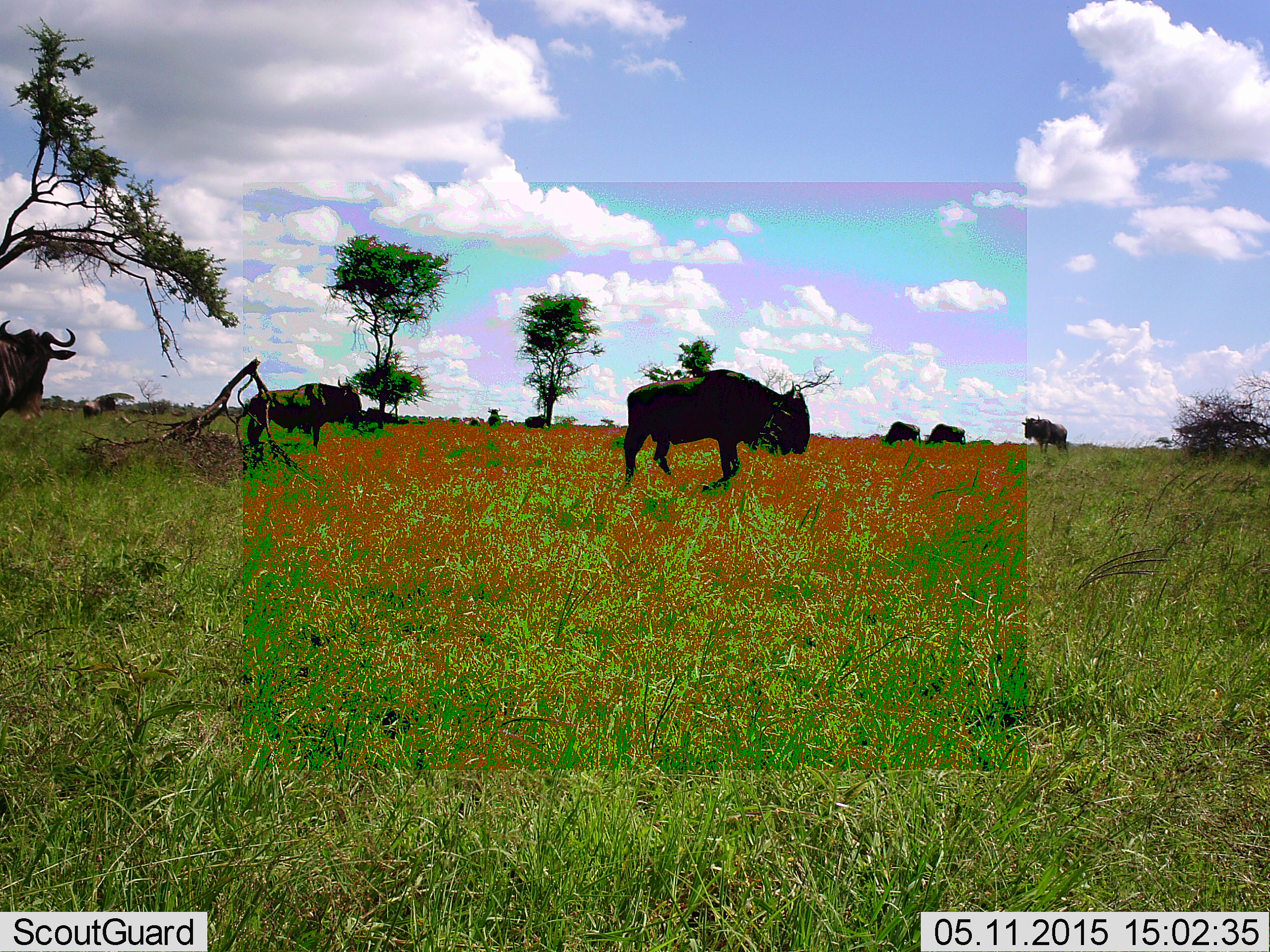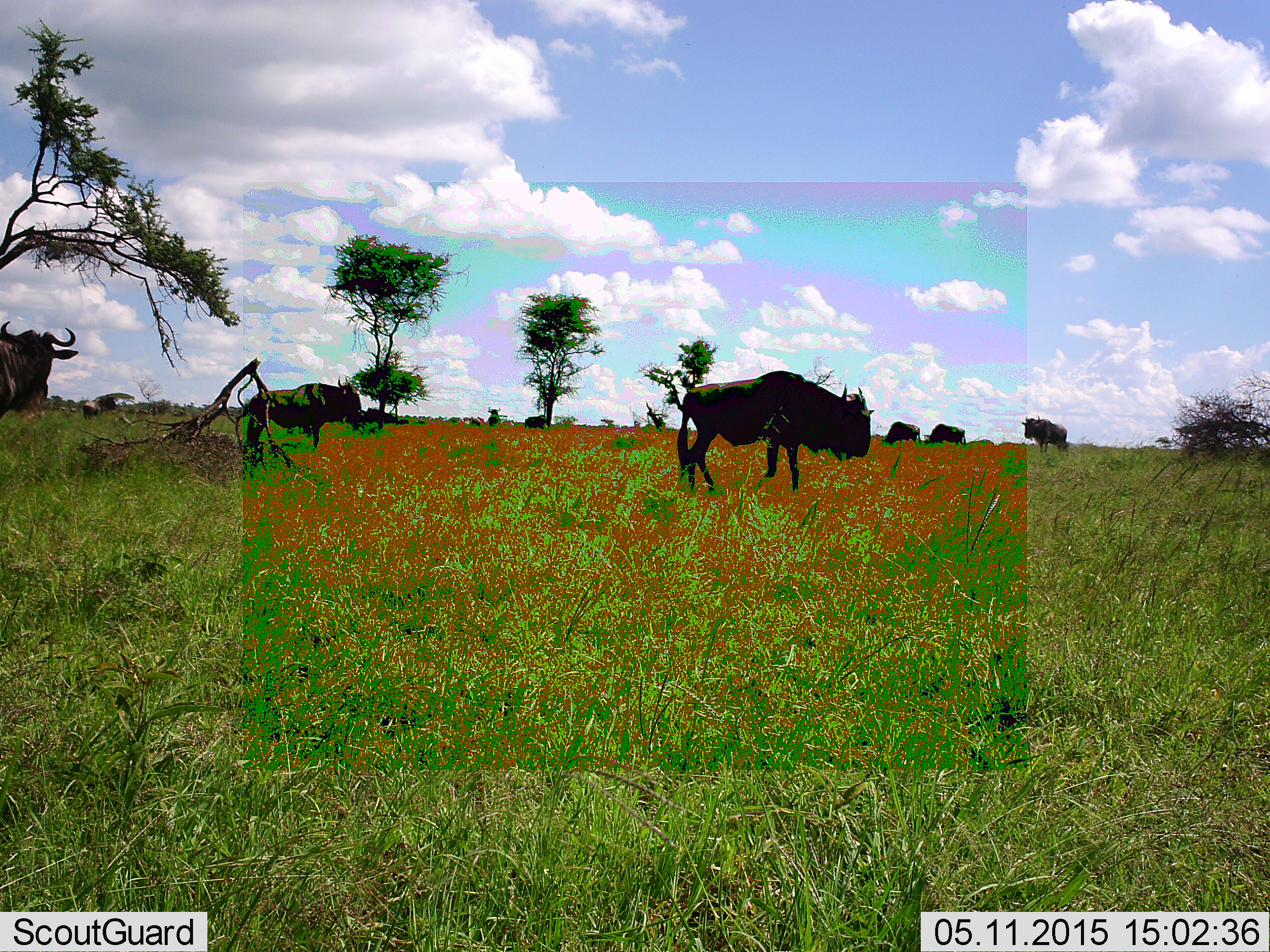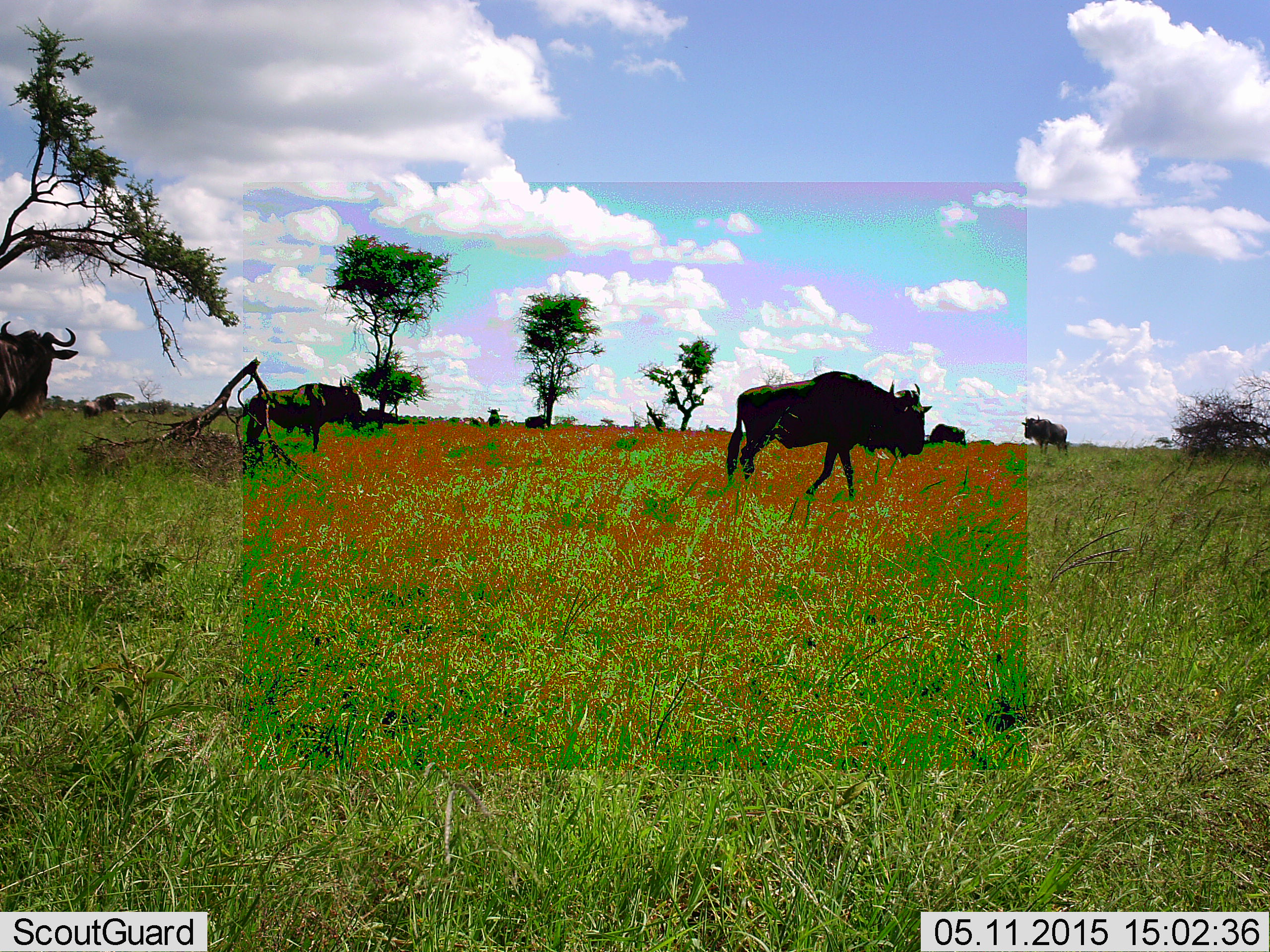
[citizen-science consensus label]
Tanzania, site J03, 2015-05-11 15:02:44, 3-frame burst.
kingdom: Animalia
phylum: Chordata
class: Mammalia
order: Artiodactyla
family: Bovidae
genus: Connochaetes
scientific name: Connochaetes taurinus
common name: blue wildebeest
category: wildebeest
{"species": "wildebeest (blue wildebeest) (Connochaetes taurinus)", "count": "7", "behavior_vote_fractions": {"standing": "70%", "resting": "0%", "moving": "70%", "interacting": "10%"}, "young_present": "10%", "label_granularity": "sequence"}